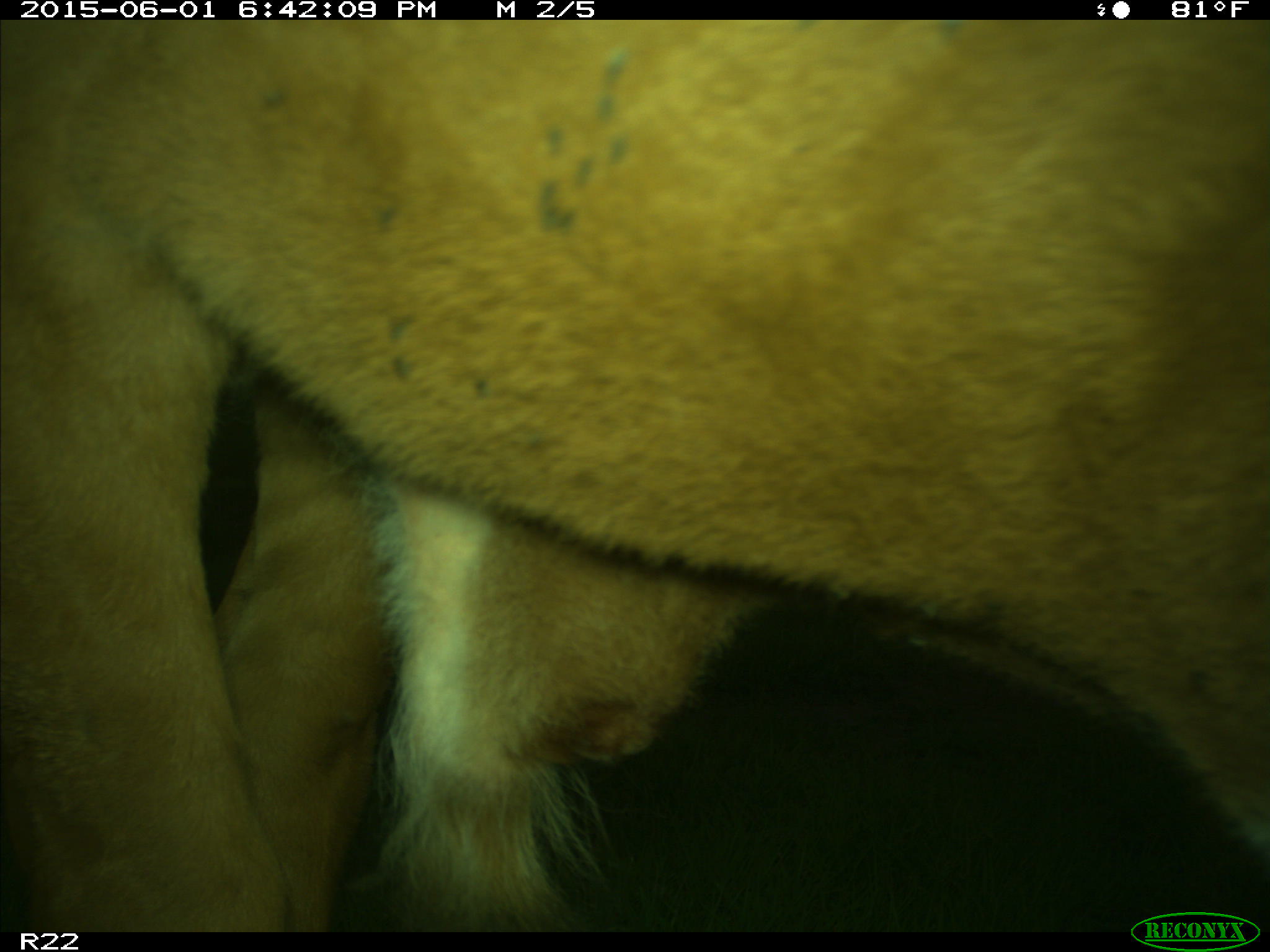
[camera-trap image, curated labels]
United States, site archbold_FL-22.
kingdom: Animalia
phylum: Chordata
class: Mammalia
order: Artiodactyla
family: Bovidae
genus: Bos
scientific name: Bos taurus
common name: domestic cow